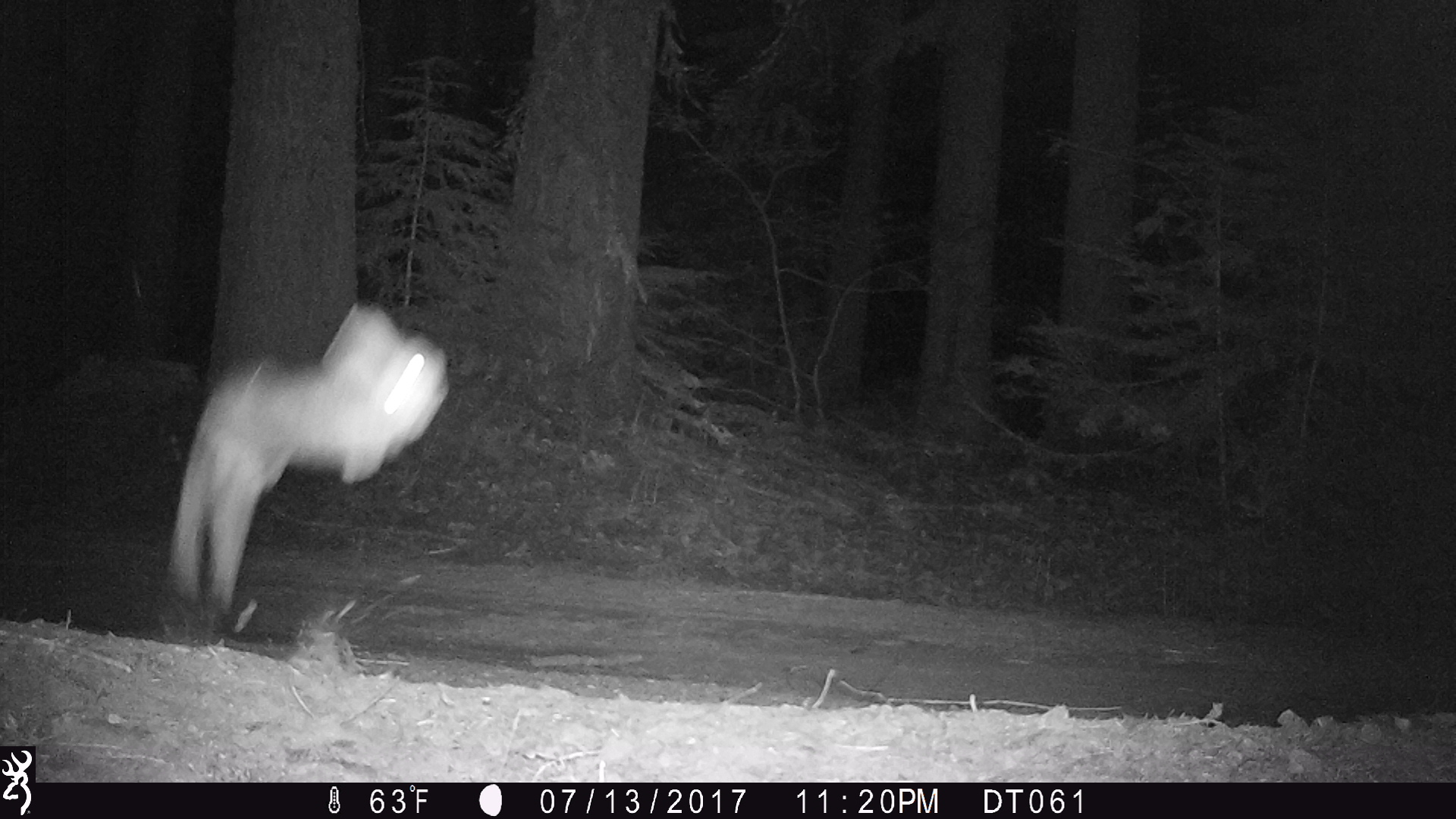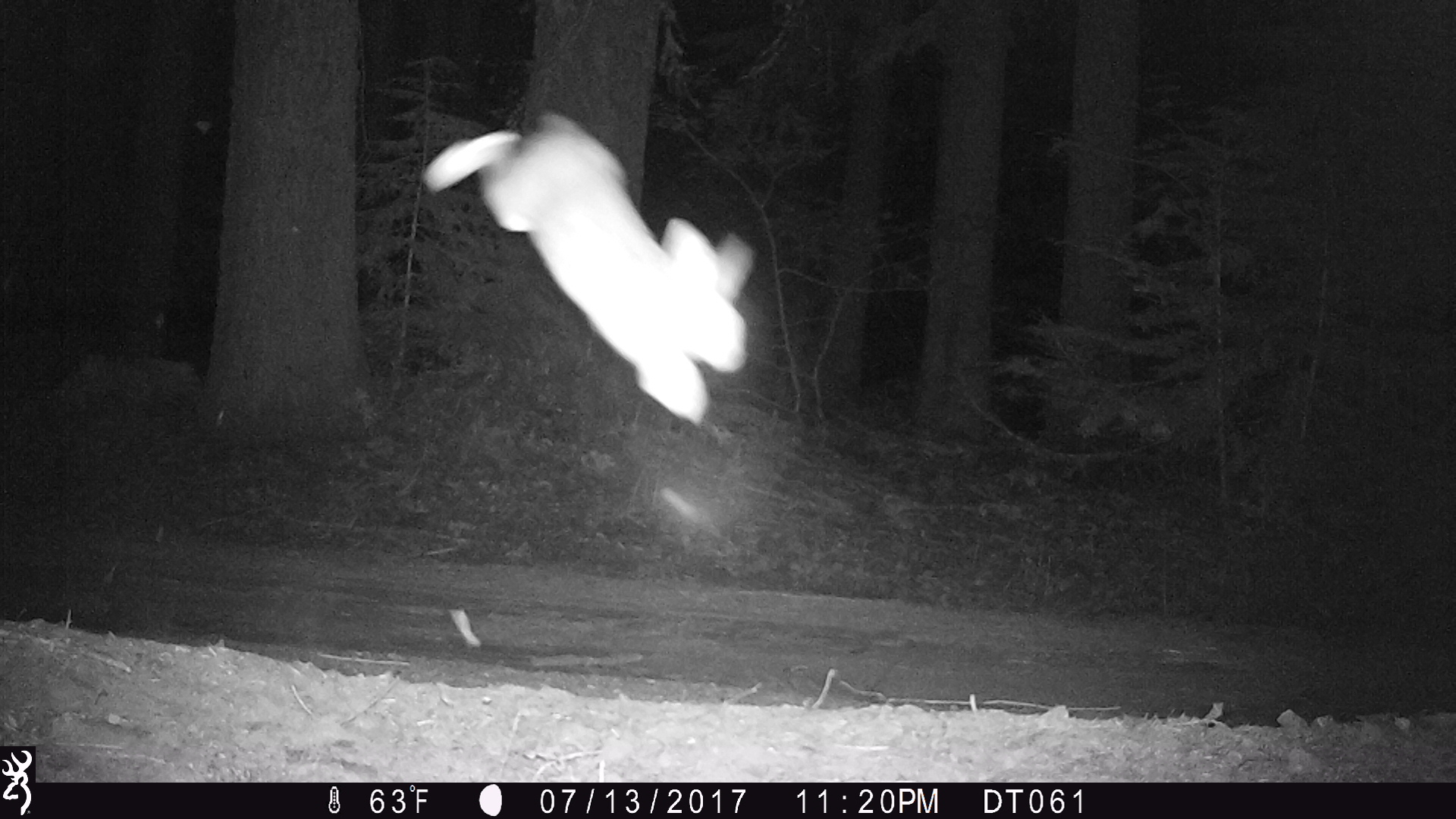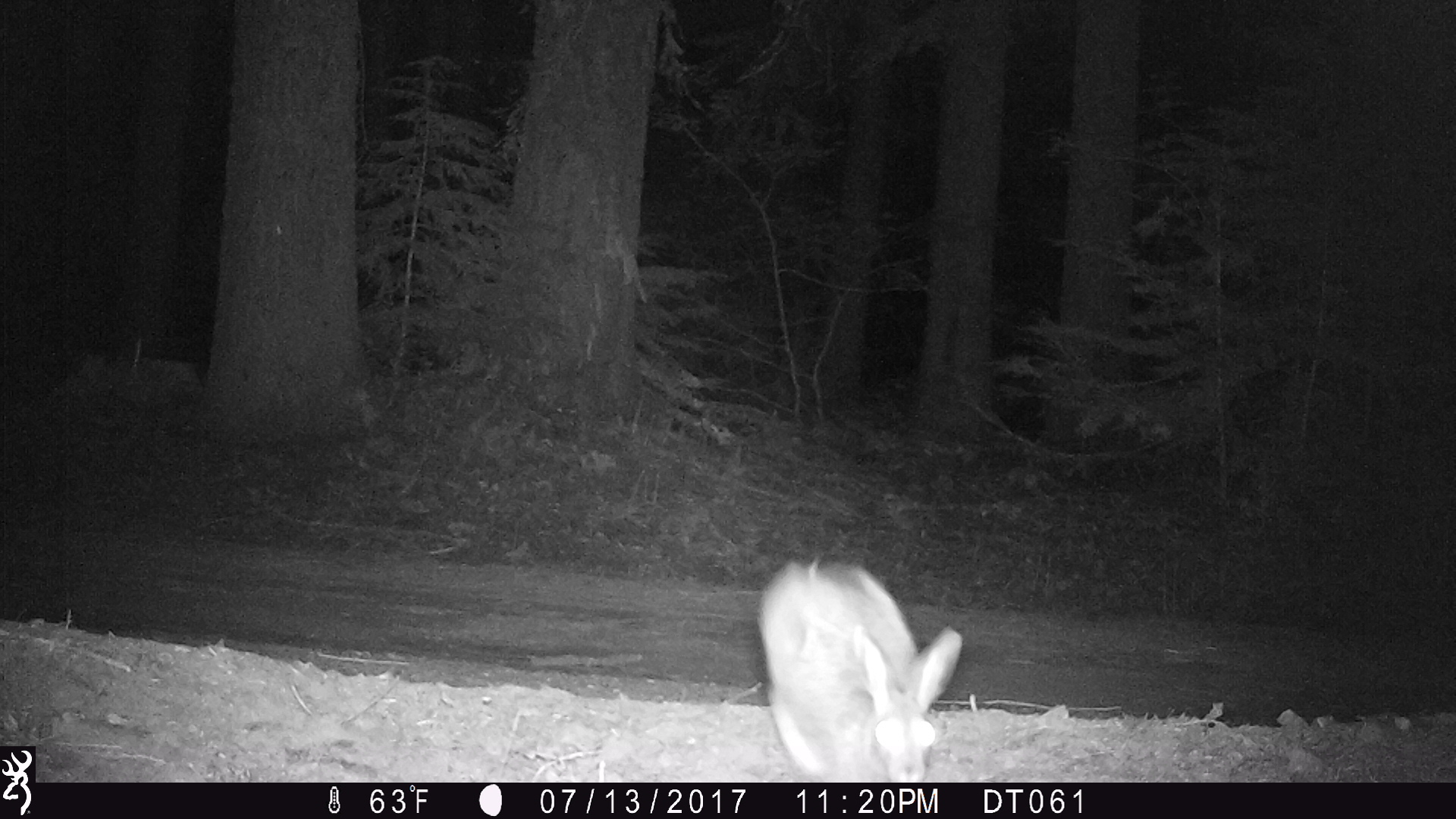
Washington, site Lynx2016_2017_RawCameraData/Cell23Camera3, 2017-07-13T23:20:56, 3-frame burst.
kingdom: Animalia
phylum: Chordata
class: Mammalia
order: Lagomorpha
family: Leporidae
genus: Lepus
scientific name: Lepus americanus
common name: snowshoe hare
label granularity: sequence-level